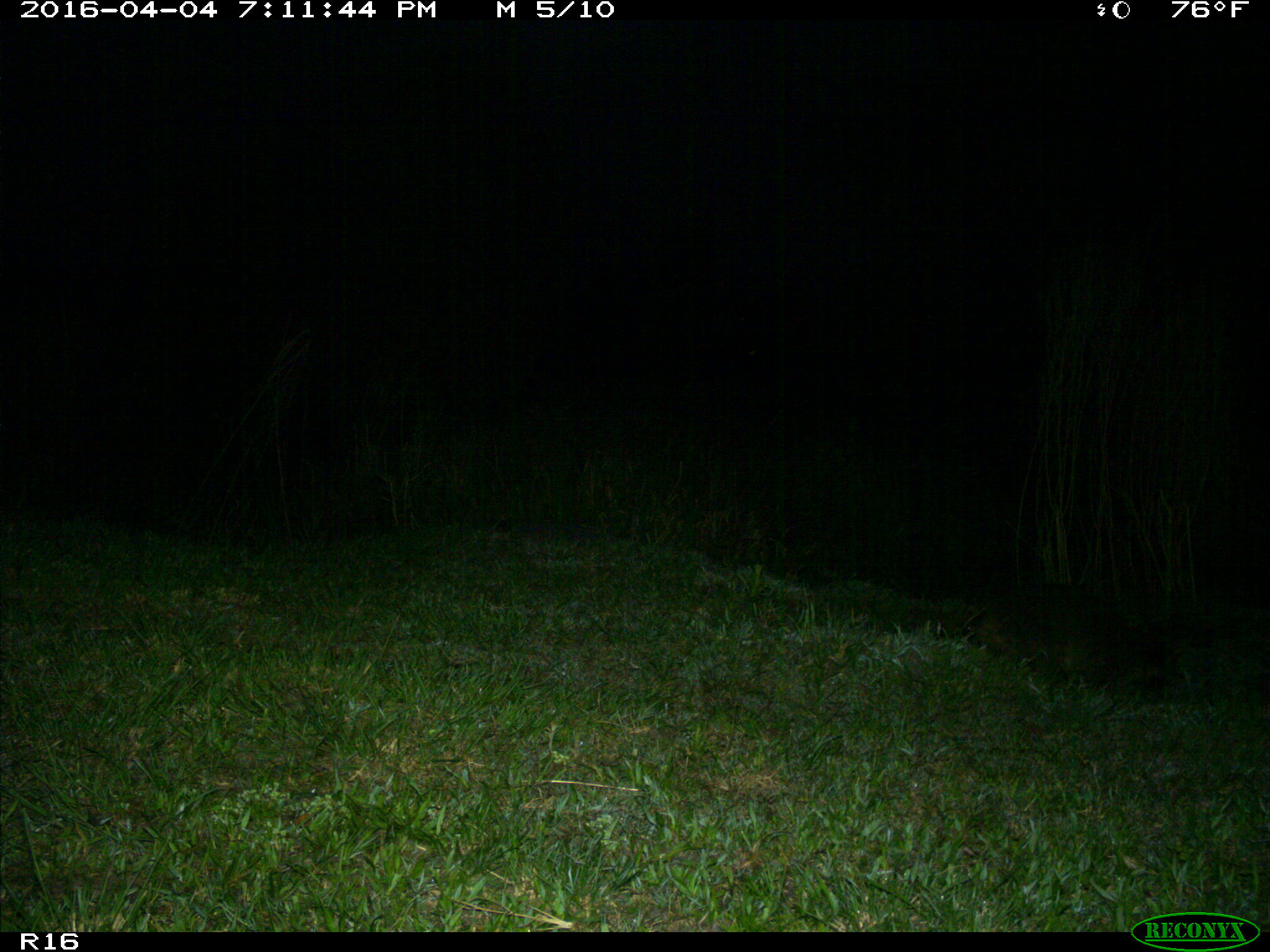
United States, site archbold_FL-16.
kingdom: Animalia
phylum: Chordata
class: Mammalia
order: Carnivora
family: Procyonidae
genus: Procyon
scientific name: Procyon lotor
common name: common raccoon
Procyon lotor (common raccoon).